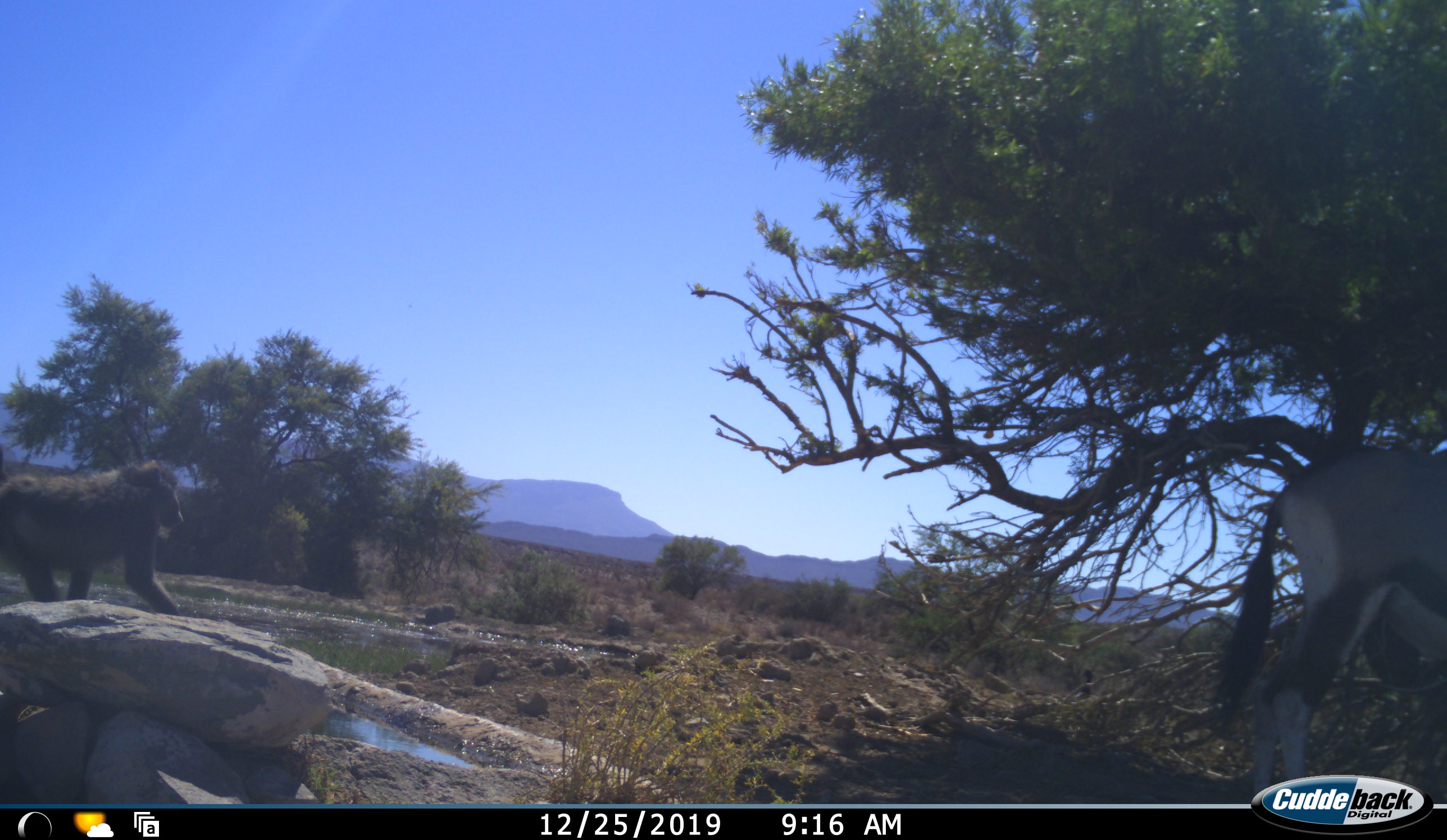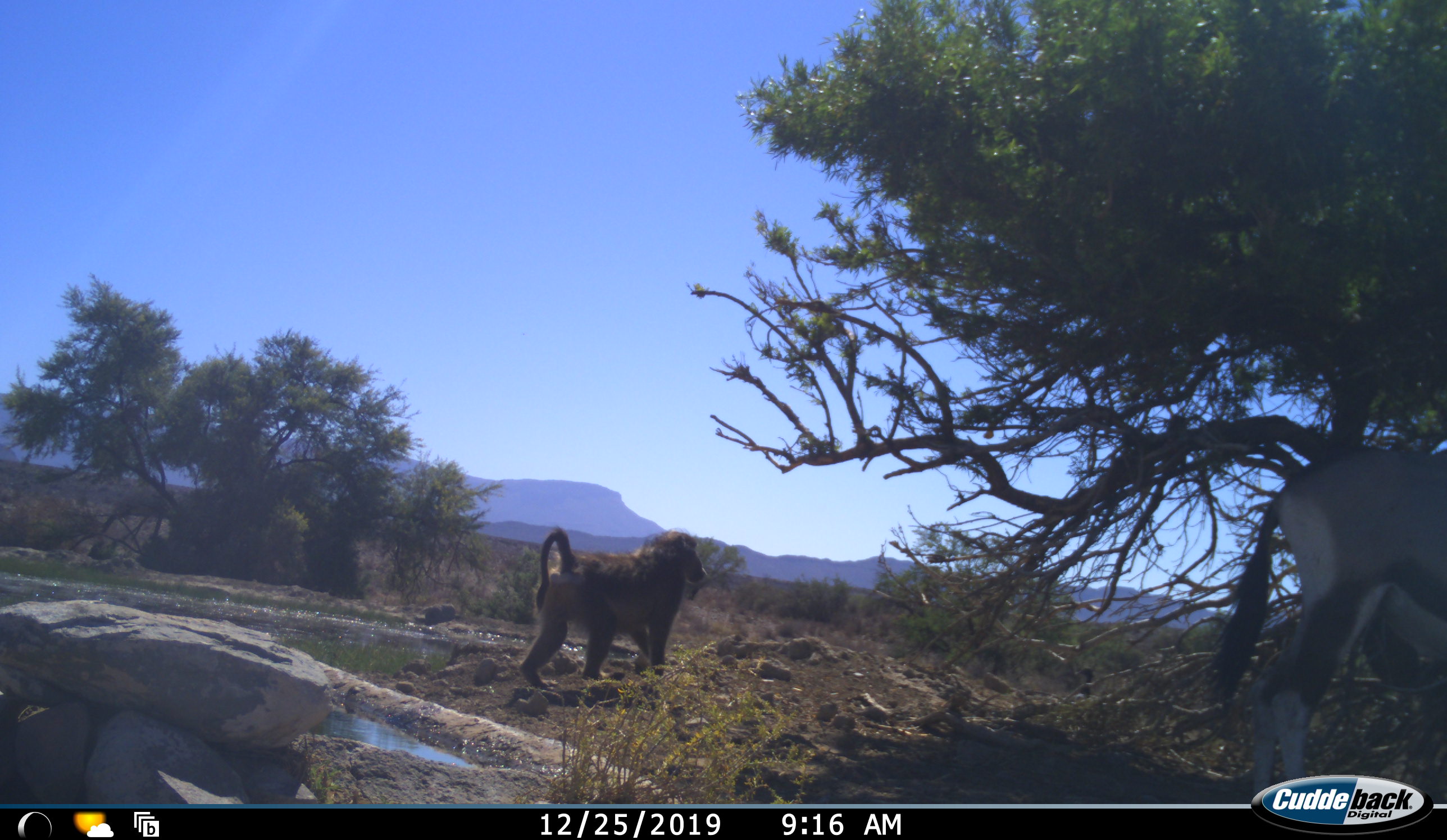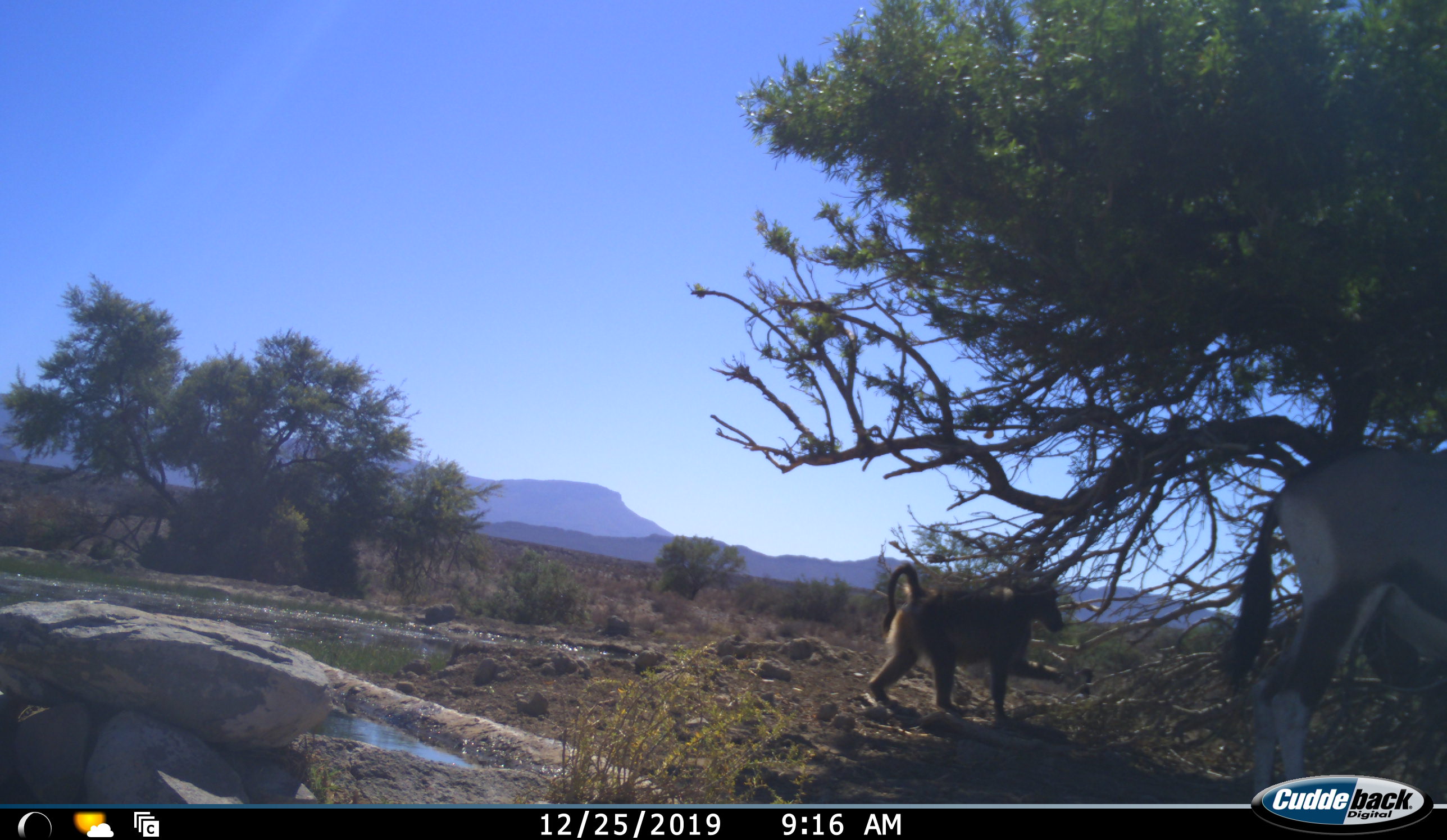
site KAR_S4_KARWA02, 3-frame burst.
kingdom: Animalia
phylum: Chordata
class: Mammalia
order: Primates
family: Cercopithecidae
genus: Papio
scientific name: Papio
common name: baboon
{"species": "baboon (Papio)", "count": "1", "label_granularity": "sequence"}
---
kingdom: Animalia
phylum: Chordata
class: Mammalia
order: Artiodactyla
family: Bovidae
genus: Oryx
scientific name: Oryx gazella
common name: gemsbok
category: oryx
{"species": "oryx (gemsbok) (Oryx gazella)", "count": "1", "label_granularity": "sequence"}